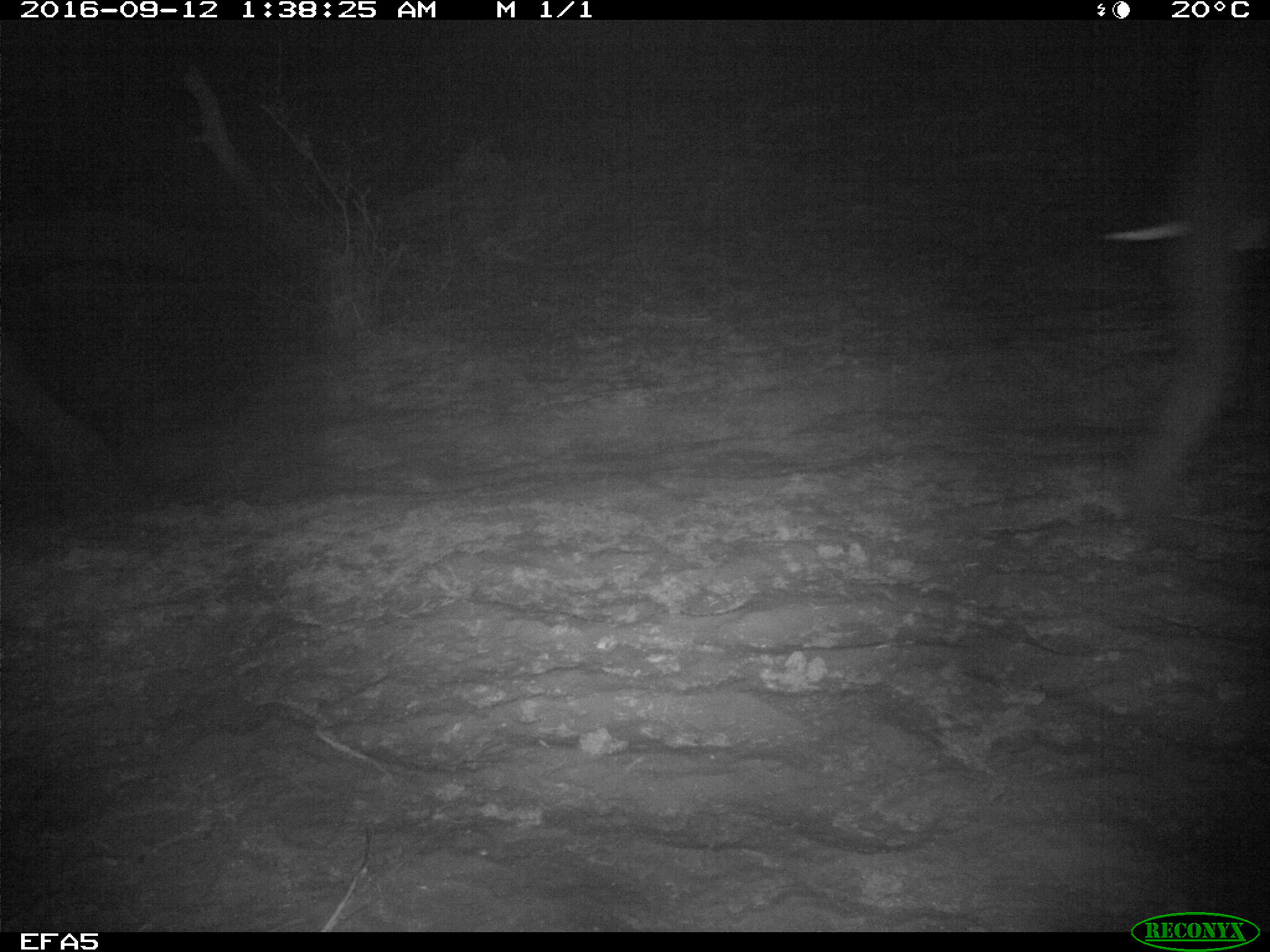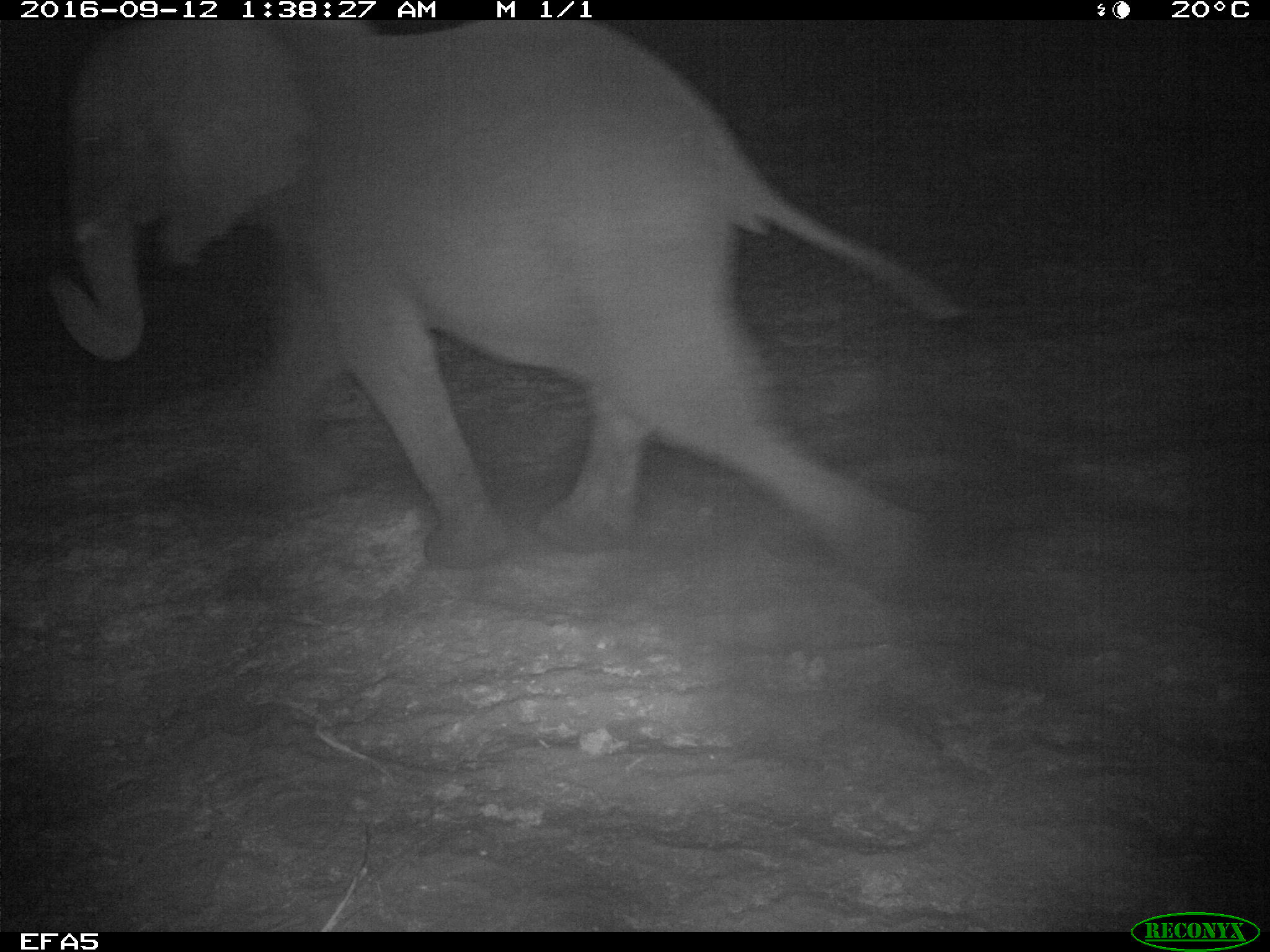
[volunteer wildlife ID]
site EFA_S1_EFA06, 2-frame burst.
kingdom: Animalia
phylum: Chordata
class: Mammalia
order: Proboscidea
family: Elephantidae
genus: Loxodonta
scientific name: Loxodonta africana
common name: african bush elephant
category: elephant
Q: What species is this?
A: Elephant (african bush elephant) (Loxodonta africana).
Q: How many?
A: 1.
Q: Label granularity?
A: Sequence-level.